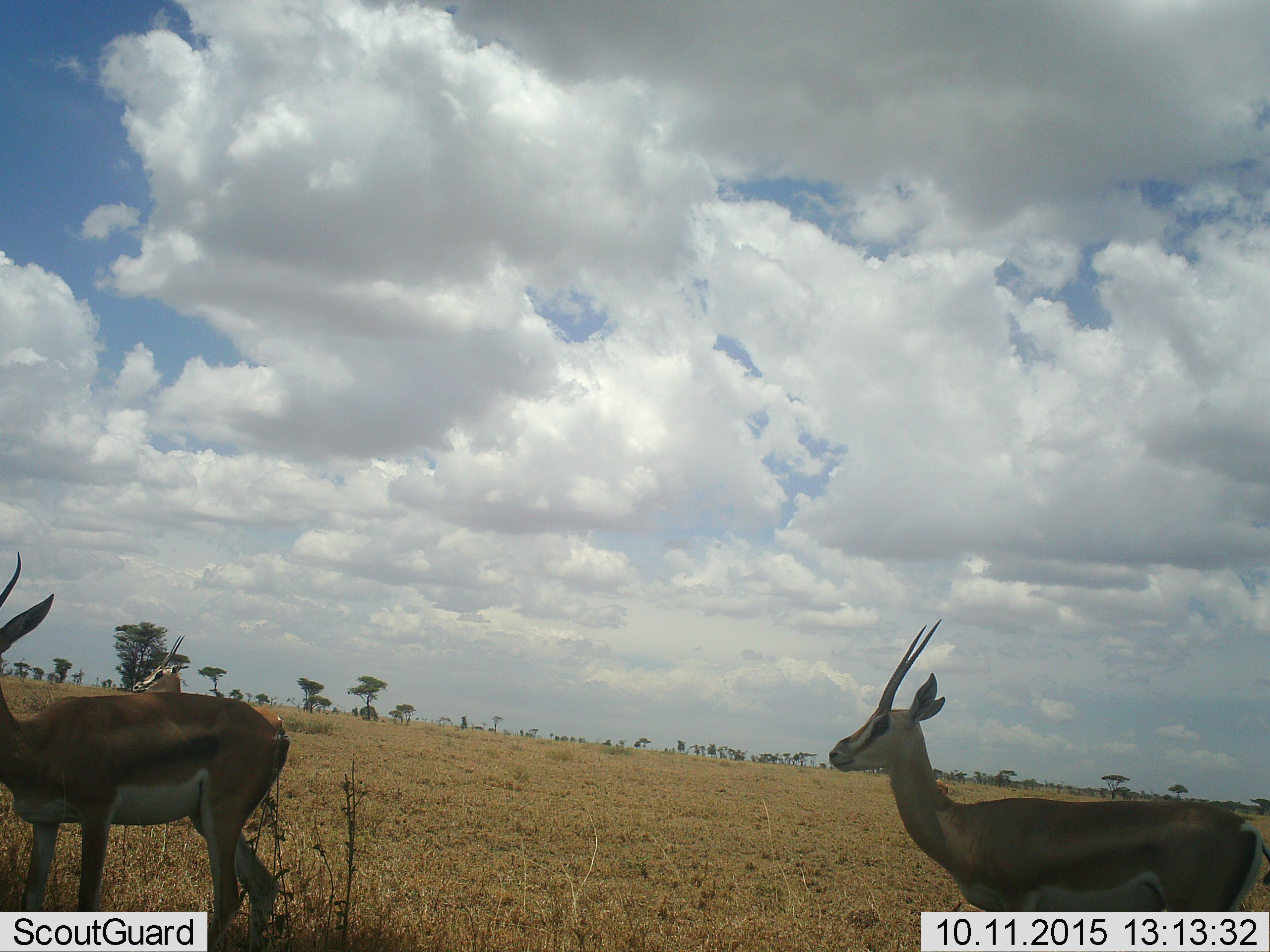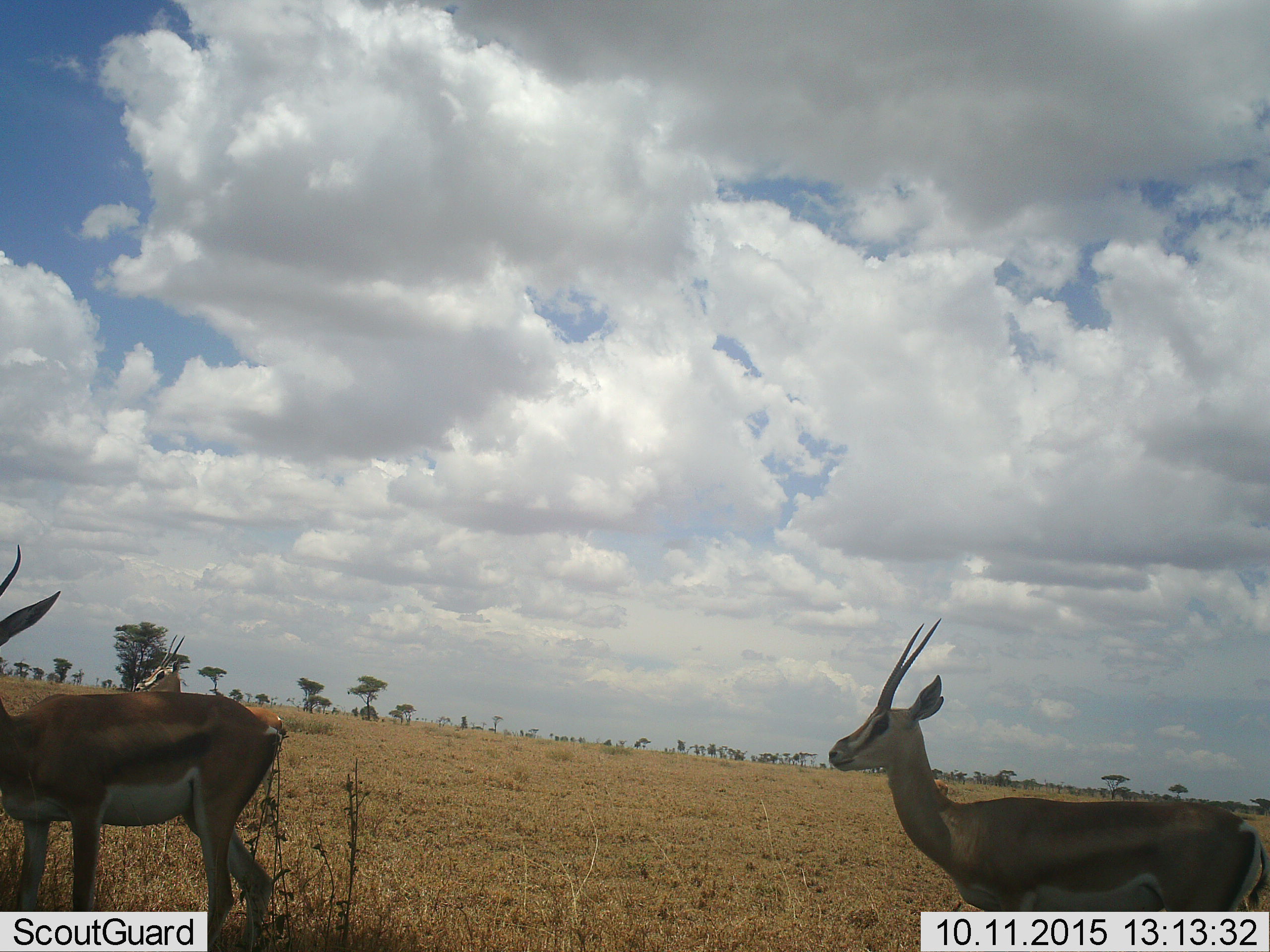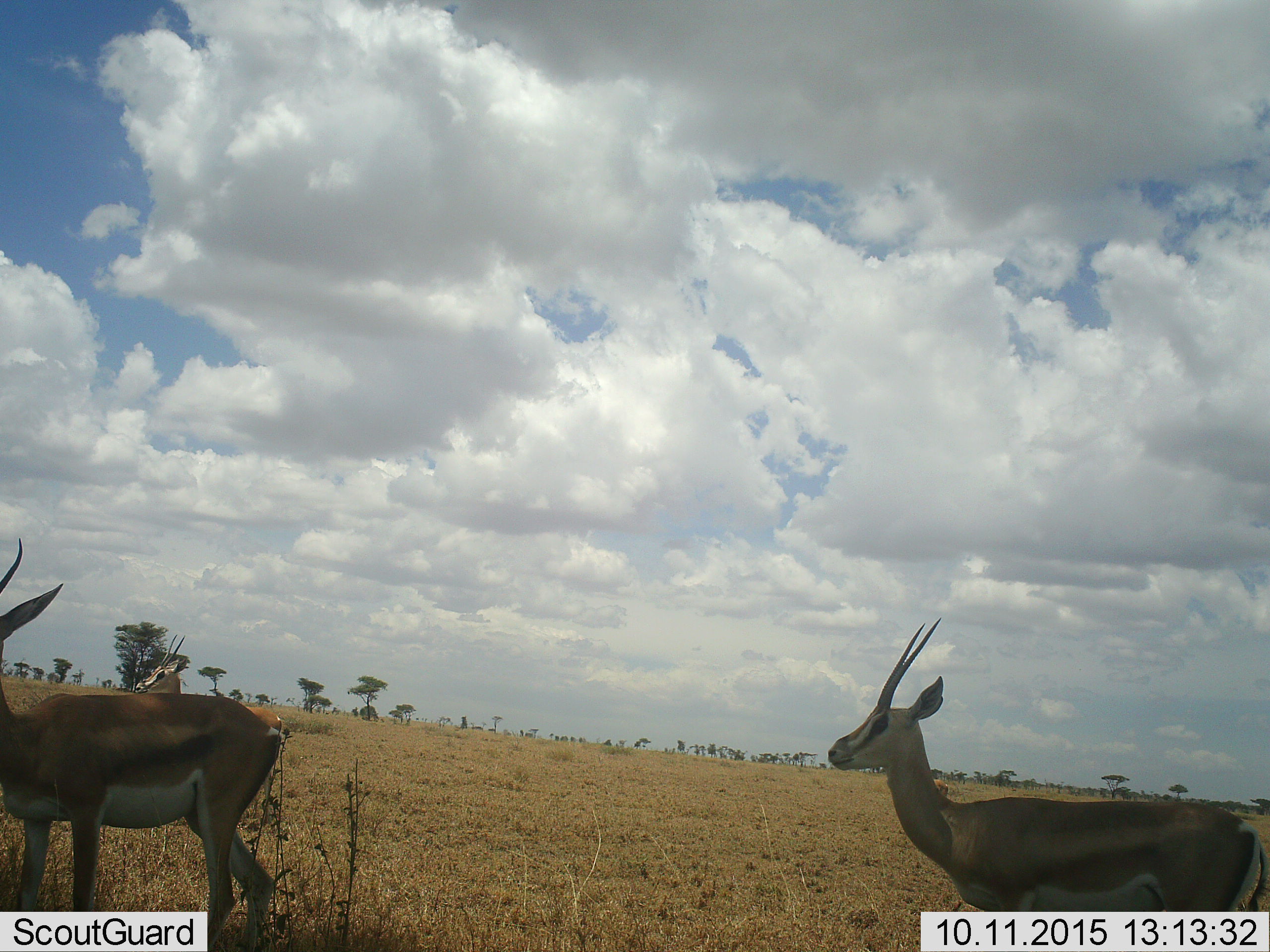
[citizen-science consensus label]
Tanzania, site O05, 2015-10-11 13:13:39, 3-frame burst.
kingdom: Animalia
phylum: Chordata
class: Mammalia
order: Artiodactyla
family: Bovidae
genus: Eudorcas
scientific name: Eudorcas thomsonii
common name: thomson's gazelle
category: gazellethomsons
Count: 3.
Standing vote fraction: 80%.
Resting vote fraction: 0%.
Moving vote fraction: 20%.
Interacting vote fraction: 0%.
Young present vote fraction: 0%.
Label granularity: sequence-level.